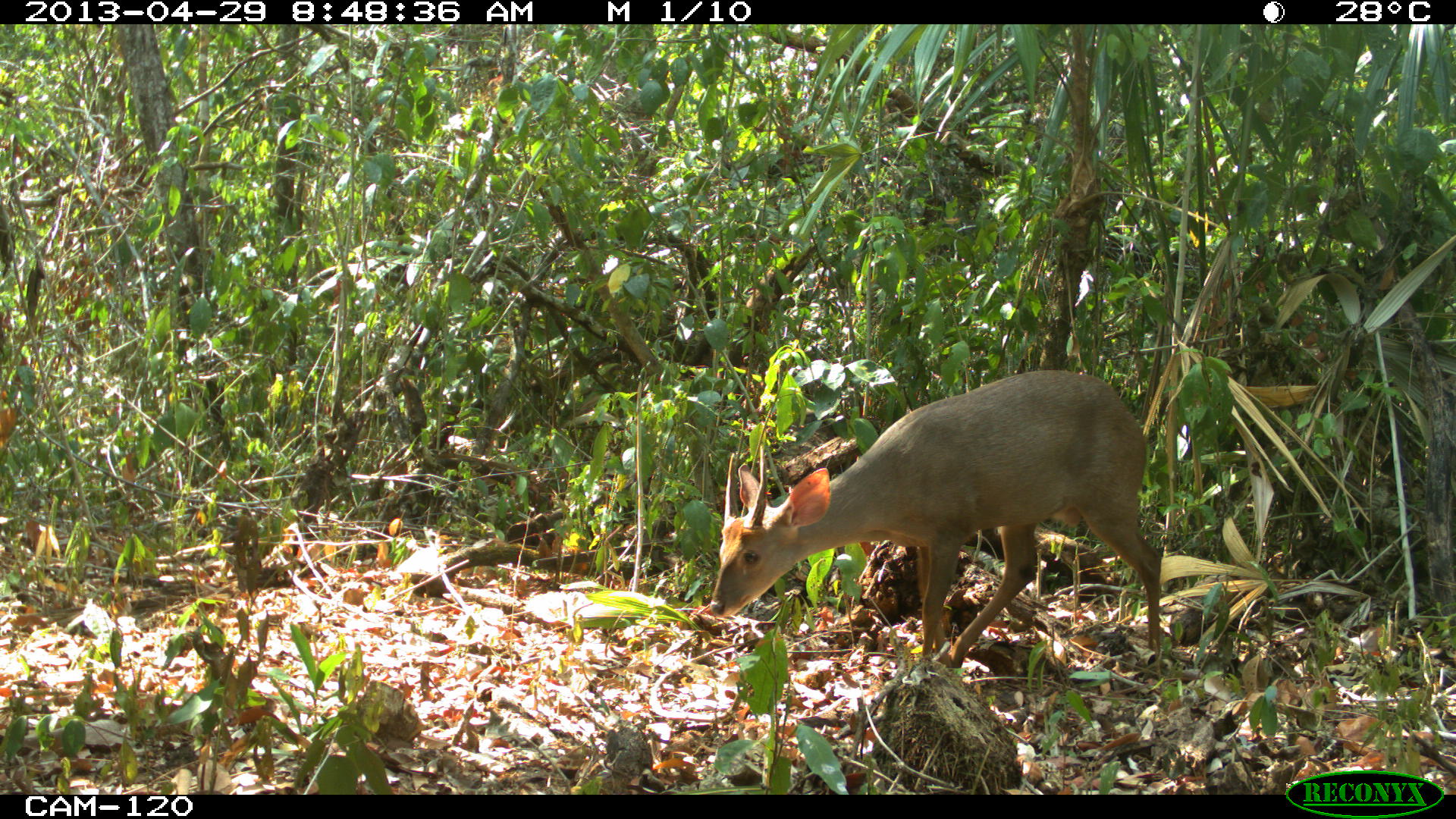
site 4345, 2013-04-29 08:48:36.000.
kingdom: Animalia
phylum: Chordata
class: Mammalia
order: Artiodactyla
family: Cervidae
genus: Odocoileus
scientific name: Odocoileus pandora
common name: yucatán brown brocket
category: mazama pandora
Mazama pandora (yucatán brown brocket) (Odocoileus pandora), count 1, sex male.